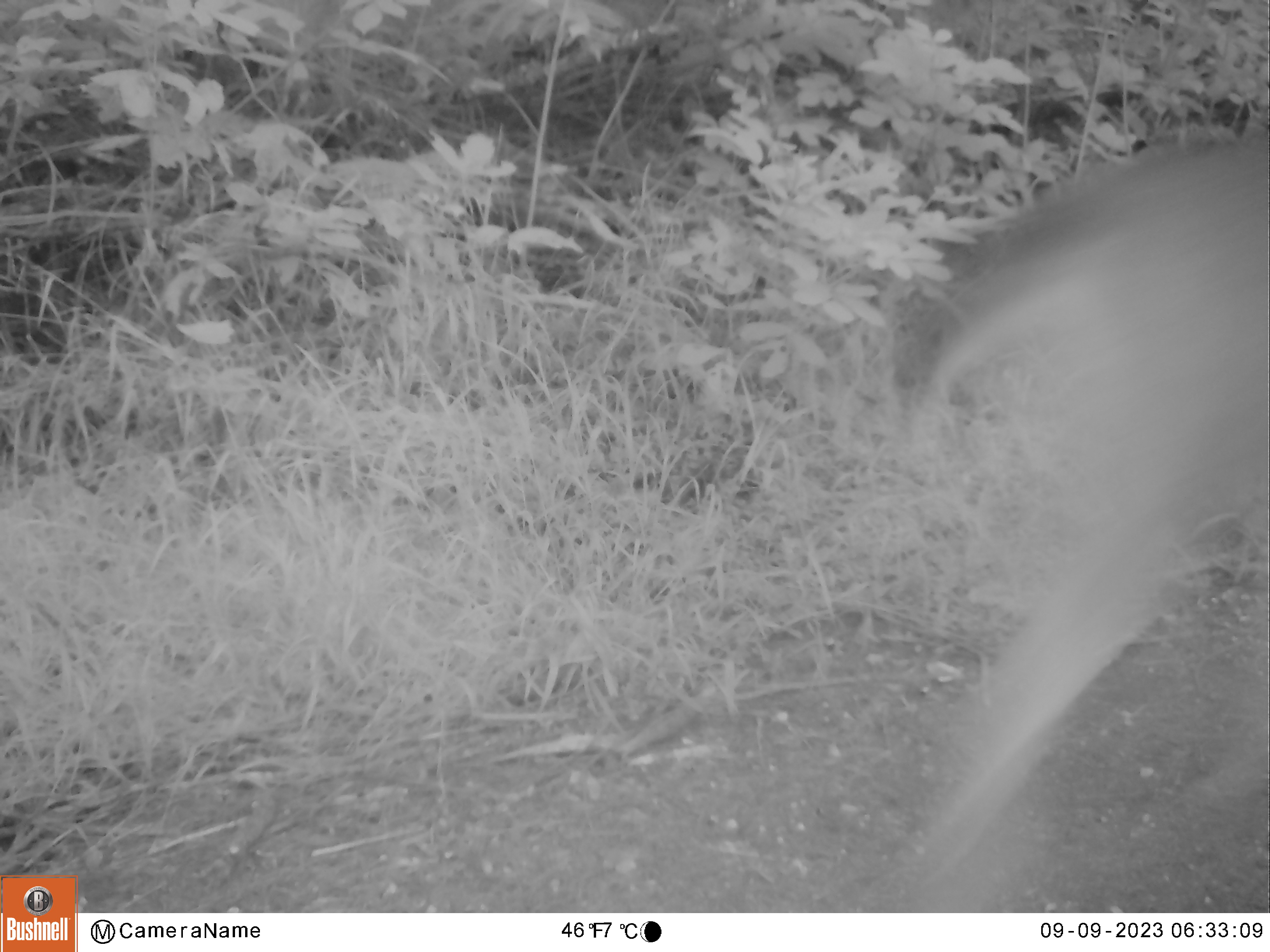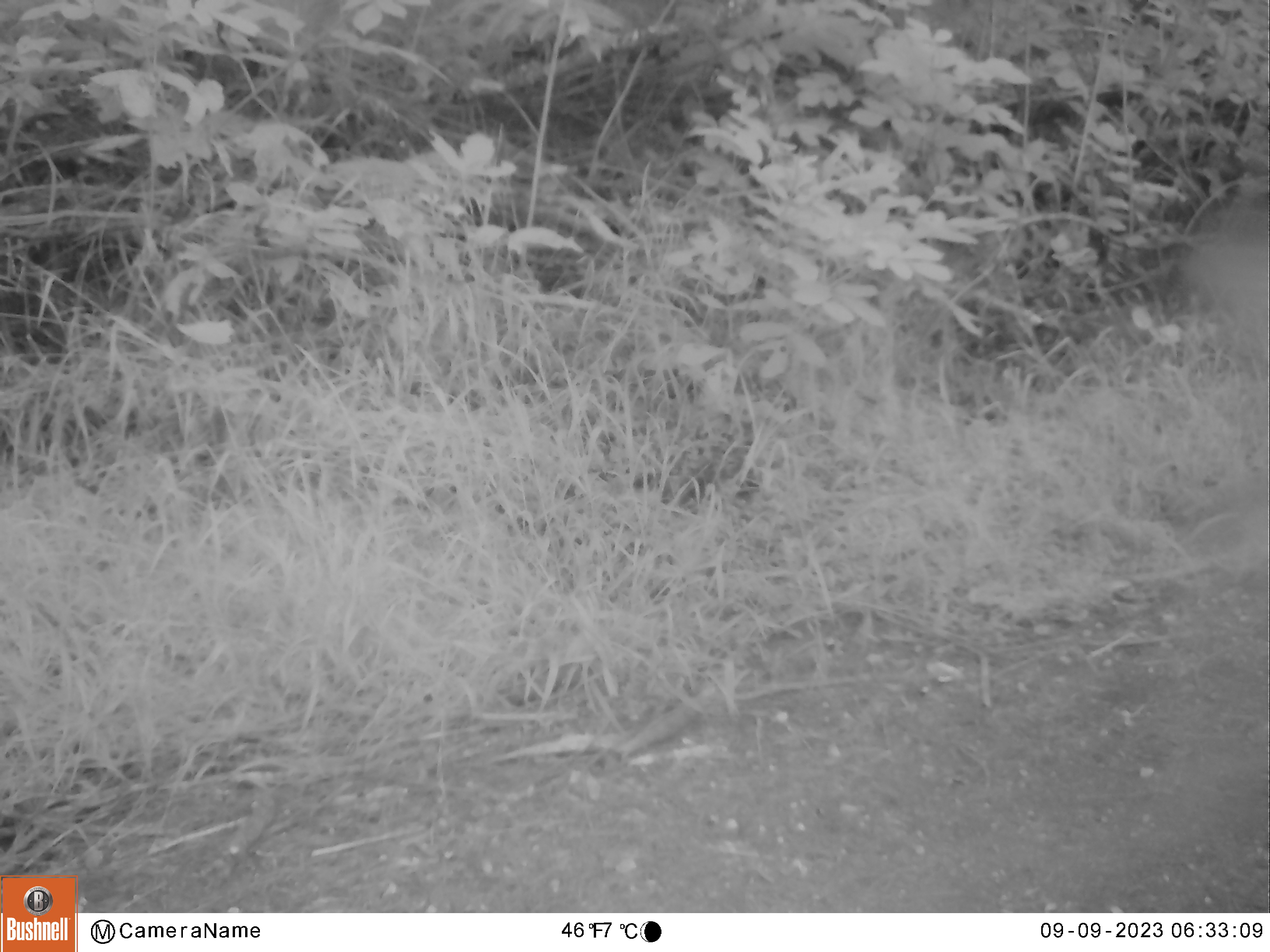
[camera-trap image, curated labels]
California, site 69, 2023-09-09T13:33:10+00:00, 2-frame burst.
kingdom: Animalia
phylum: Chordata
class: Mammalia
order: Artiodactyla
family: Cervidae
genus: Odocoileus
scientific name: Odocoileus hemionus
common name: mule deer